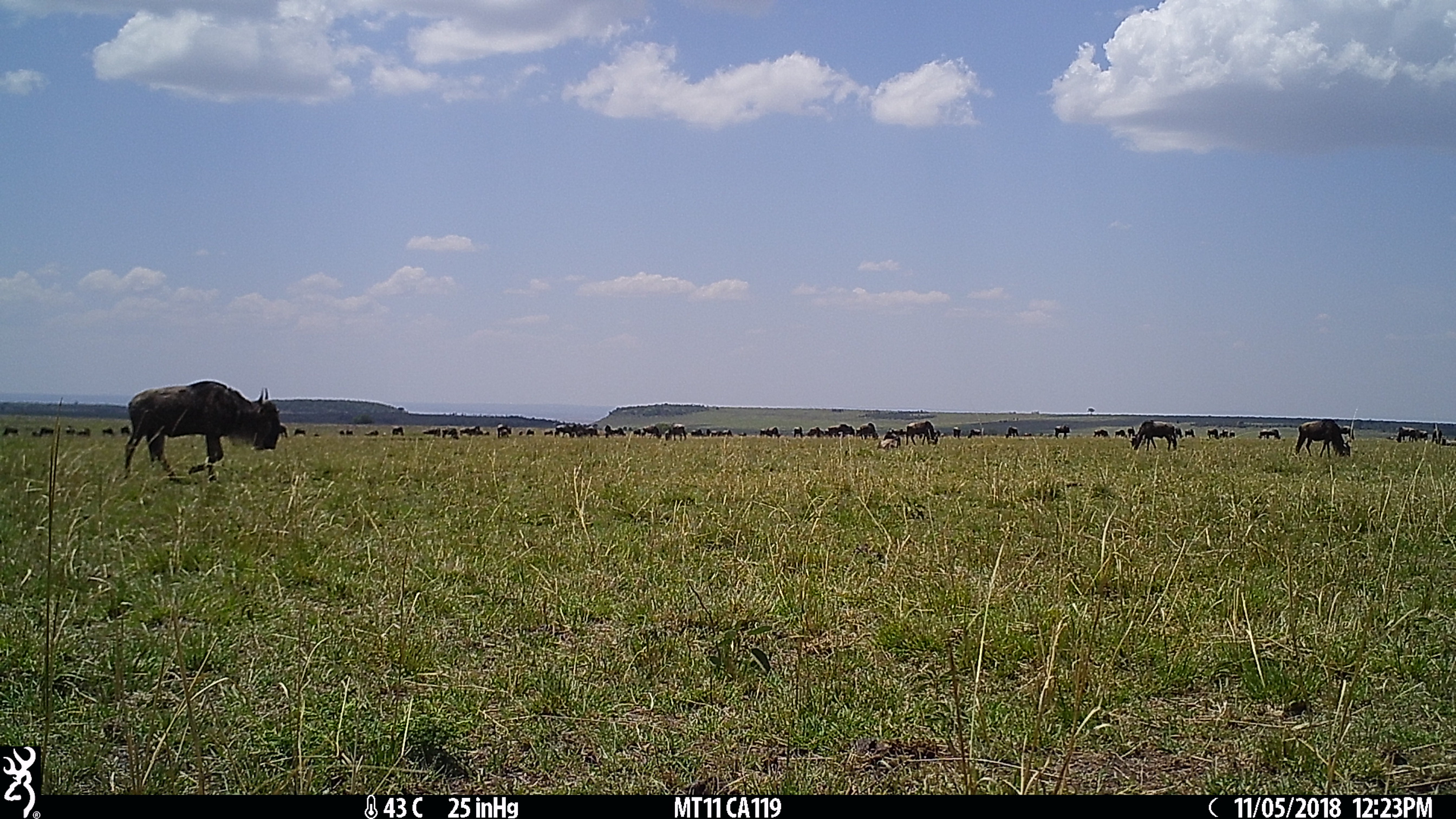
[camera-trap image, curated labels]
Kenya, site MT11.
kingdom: Animalia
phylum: Chordata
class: Mammalia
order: Artiodactyla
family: Bovidae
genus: Connochaetes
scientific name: Connochaetes taurinus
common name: blue wildebeest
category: wildebeest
Wildebeest (blue wildebeest) (Connochaetes taurinus).